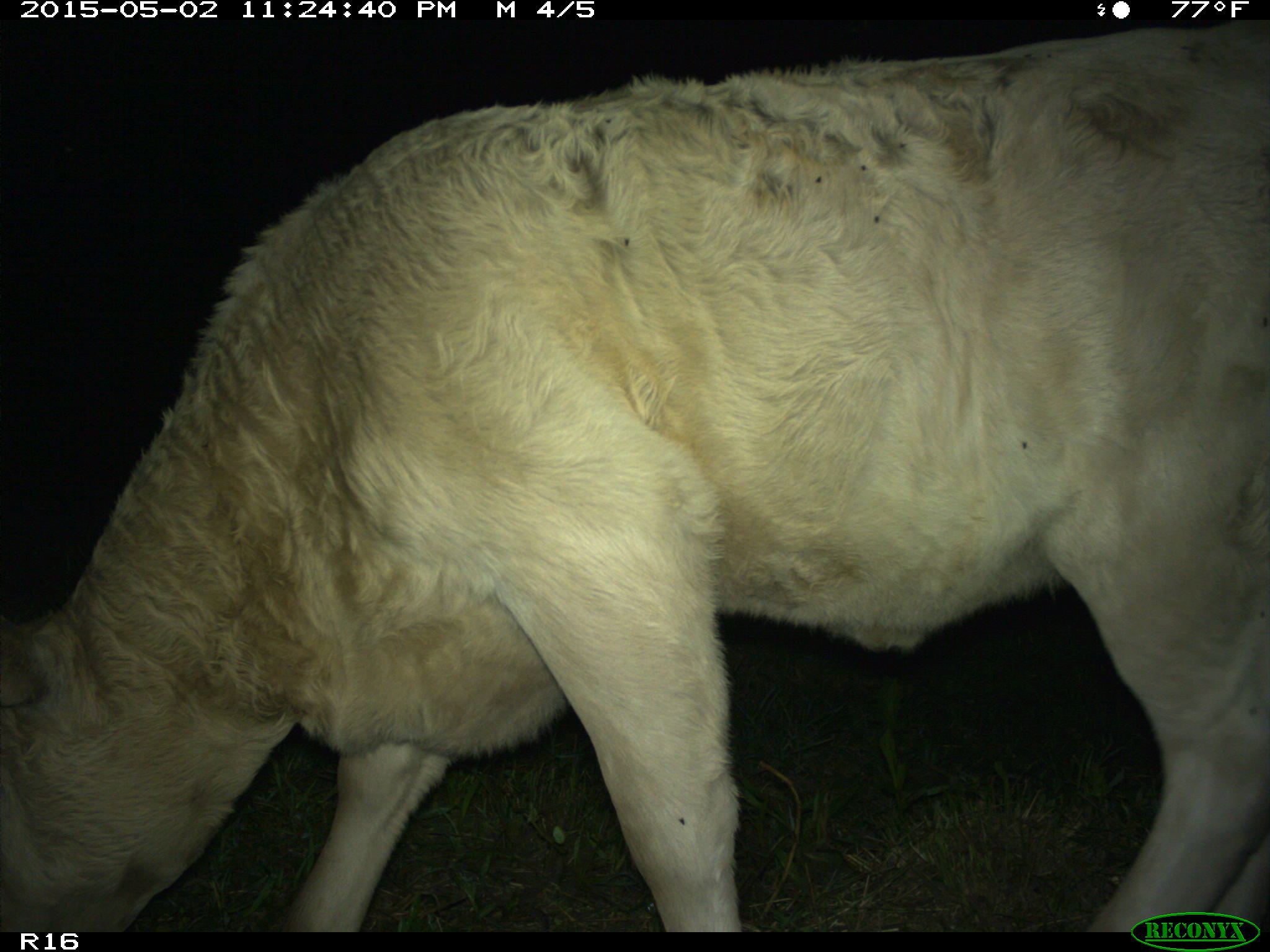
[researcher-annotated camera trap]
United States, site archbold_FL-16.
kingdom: Animalia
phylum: Chordata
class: Mammalia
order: Artiodactyla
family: Bovidae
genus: Bos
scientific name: Bos taurus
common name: domestic cow